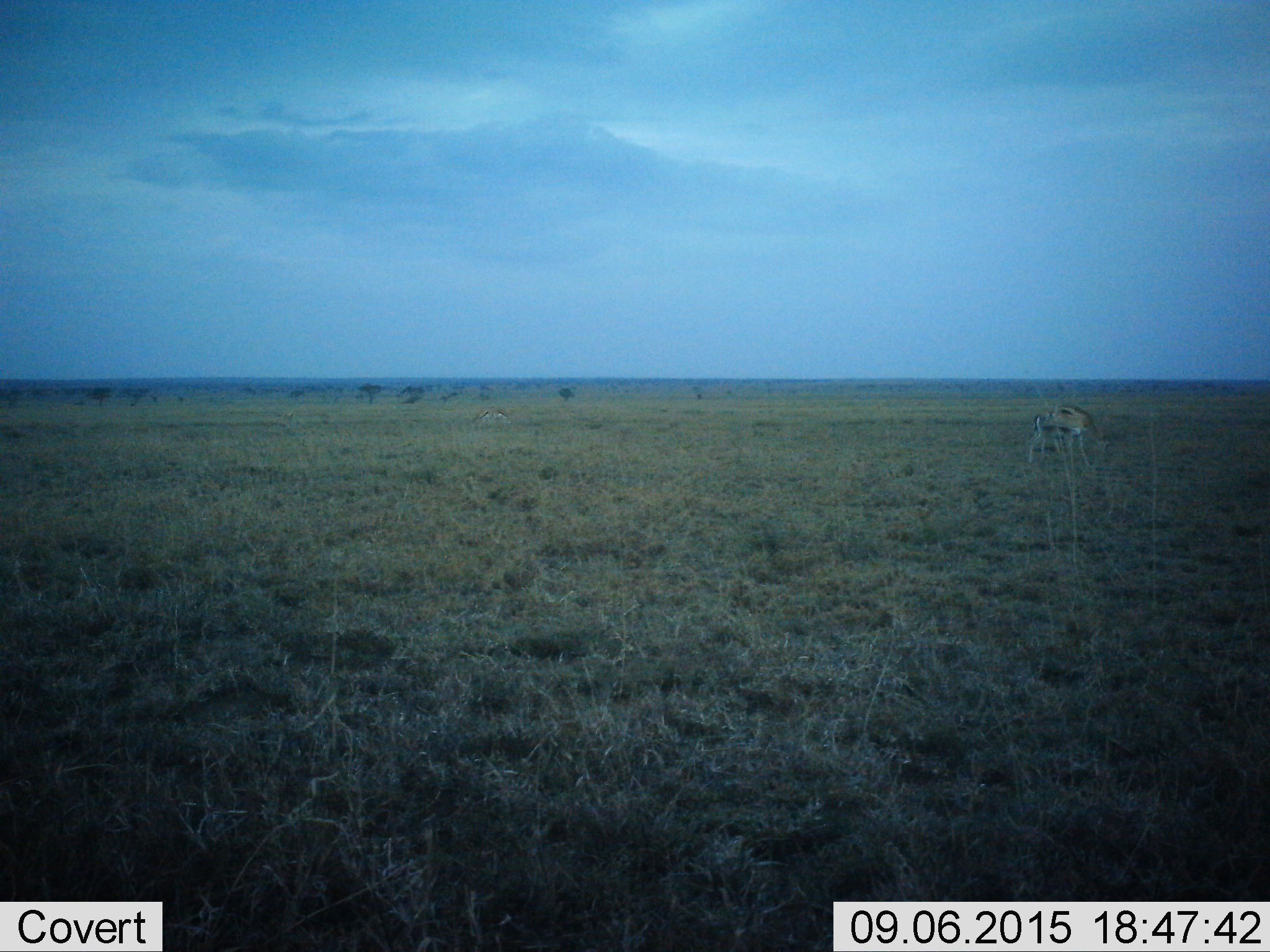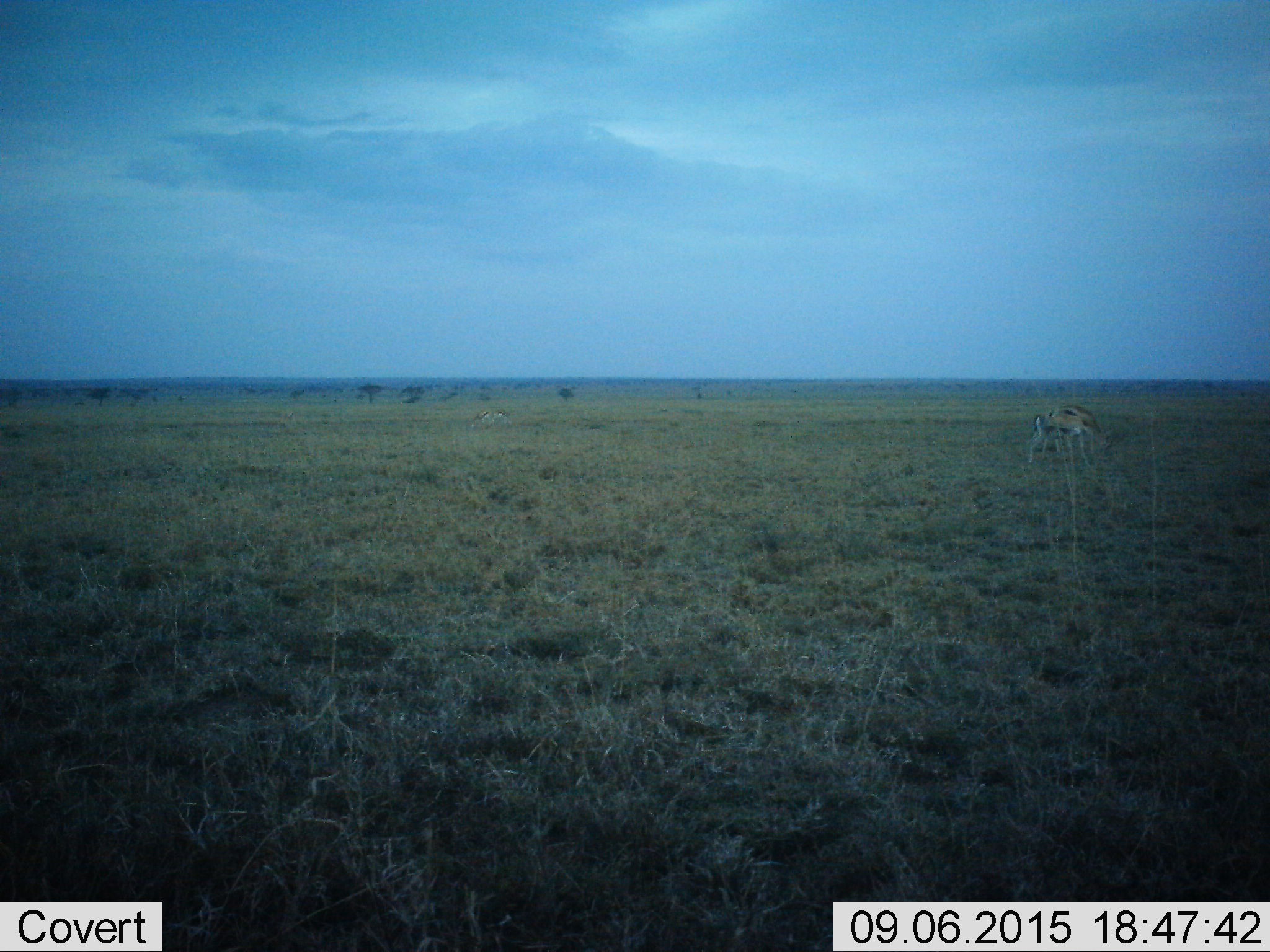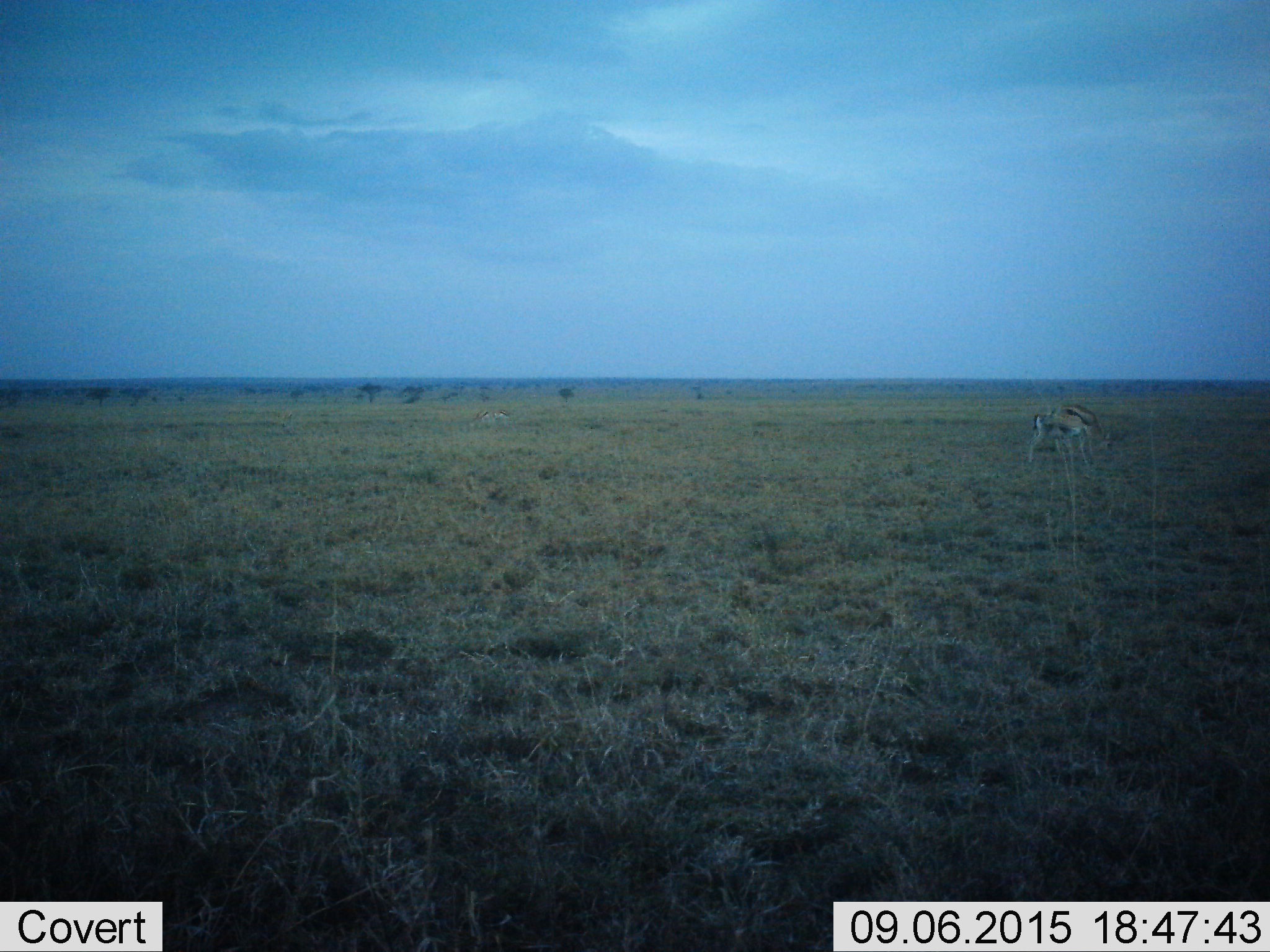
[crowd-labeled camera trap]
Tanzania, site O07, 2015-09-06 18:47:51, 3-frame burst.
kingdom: Animalia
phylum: Chordata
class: Mammalia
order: Artiodactyla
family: Bovidae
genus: Eudorcas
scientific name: Eudorcas thomsonii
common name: thomson's gazelle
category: gazellethomsons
Gazellethomsons (thomson's gazelle) (Eudorcas thomsonii), count 3. Behavior (volunteer vote fractions): standing 33%, resting 0%, moving 17%, interacting 0%. Young present (vote fraction): 0%. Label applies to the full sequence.